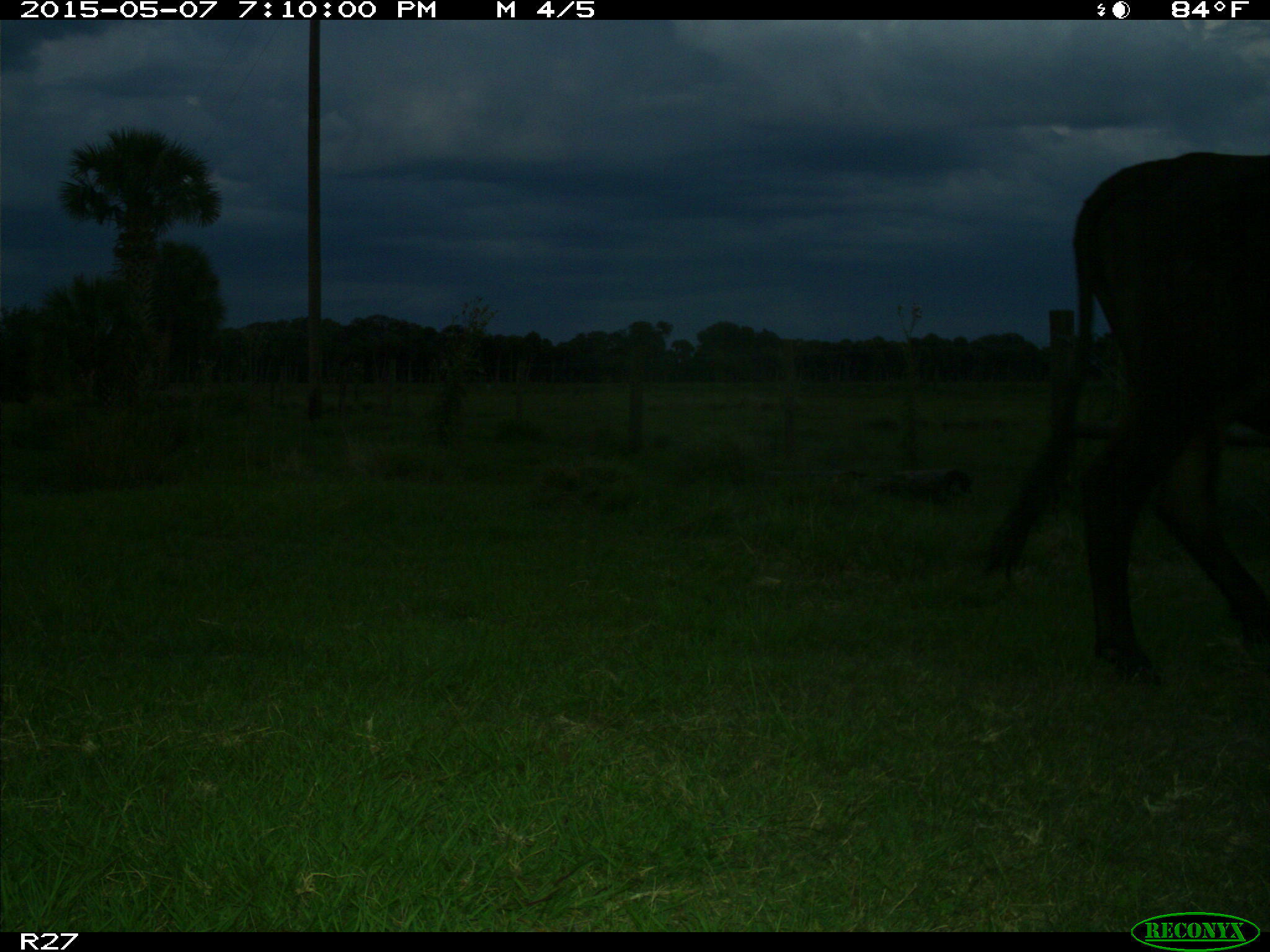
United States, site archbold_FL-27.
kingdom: Animalia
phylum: Chordata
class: Mammalia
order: Artiodactyla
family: Bovidae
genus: Bos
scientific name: Bos taurus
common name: domestic cow